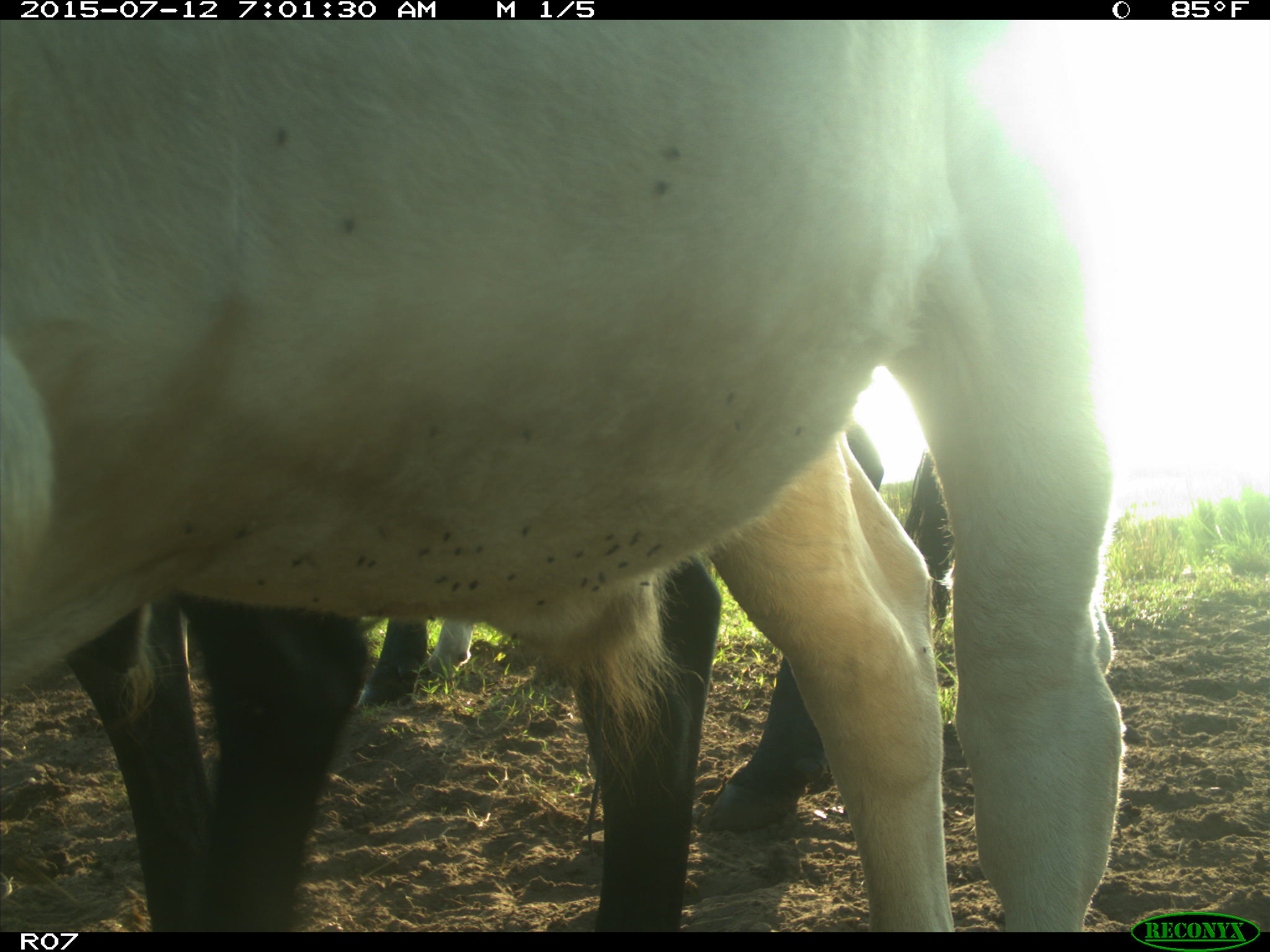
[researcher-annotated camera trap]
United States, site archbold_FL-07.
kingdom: Animalia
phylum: Chordata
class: Mammalia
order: Artiodactyla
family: Bovidae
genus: Bos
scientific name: Bos taurus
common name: domestic cow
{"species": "Bos taurus (domestic cow)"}